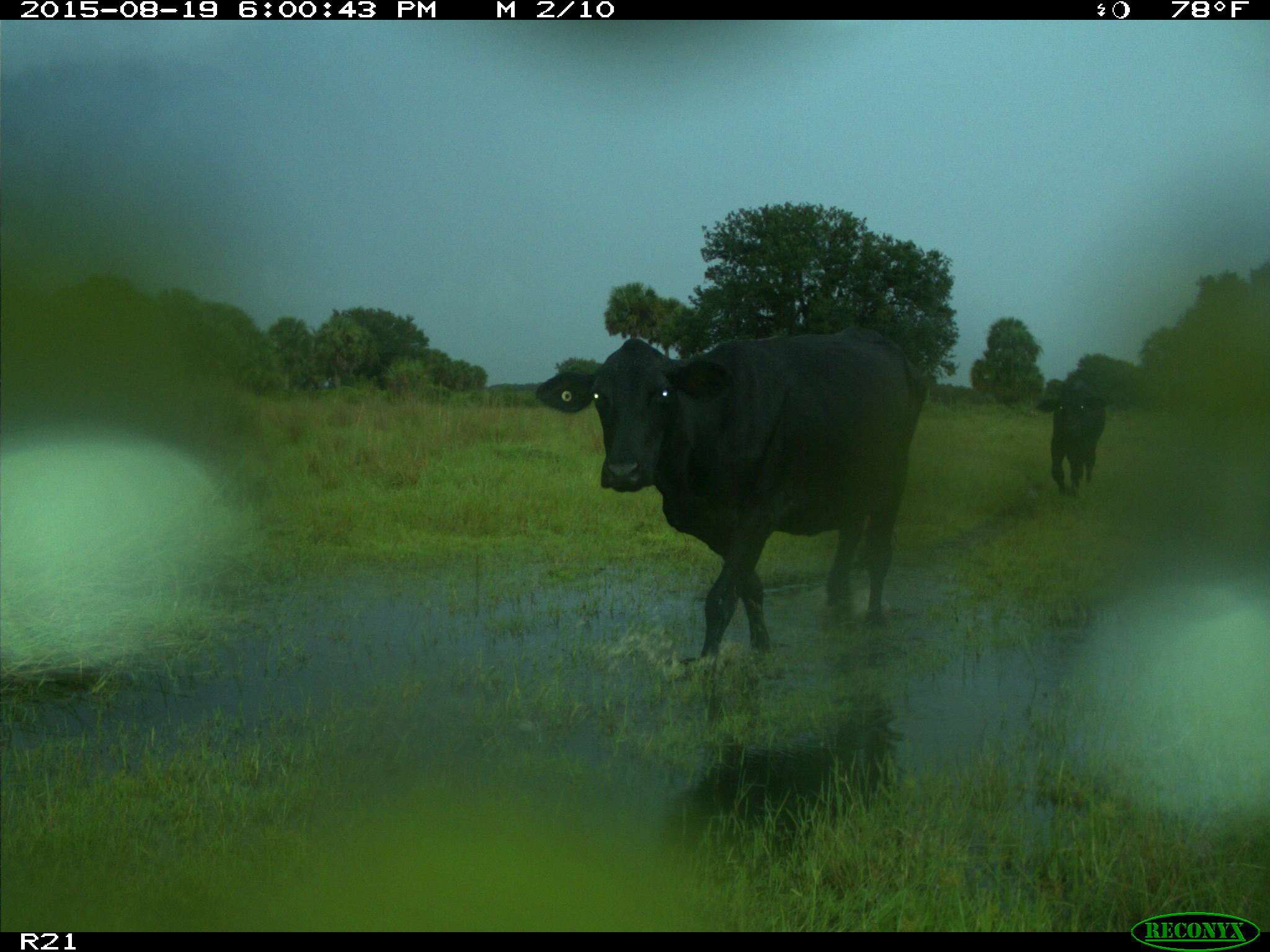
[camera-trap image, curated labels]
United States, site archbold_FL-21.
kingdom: Animalia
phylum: Chordata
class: Mammalia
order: Artiodactyla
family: Bovidae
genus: Bos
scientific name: Bos taurus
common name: domestic cow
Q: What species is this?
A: Bos taurus (domestic cow).